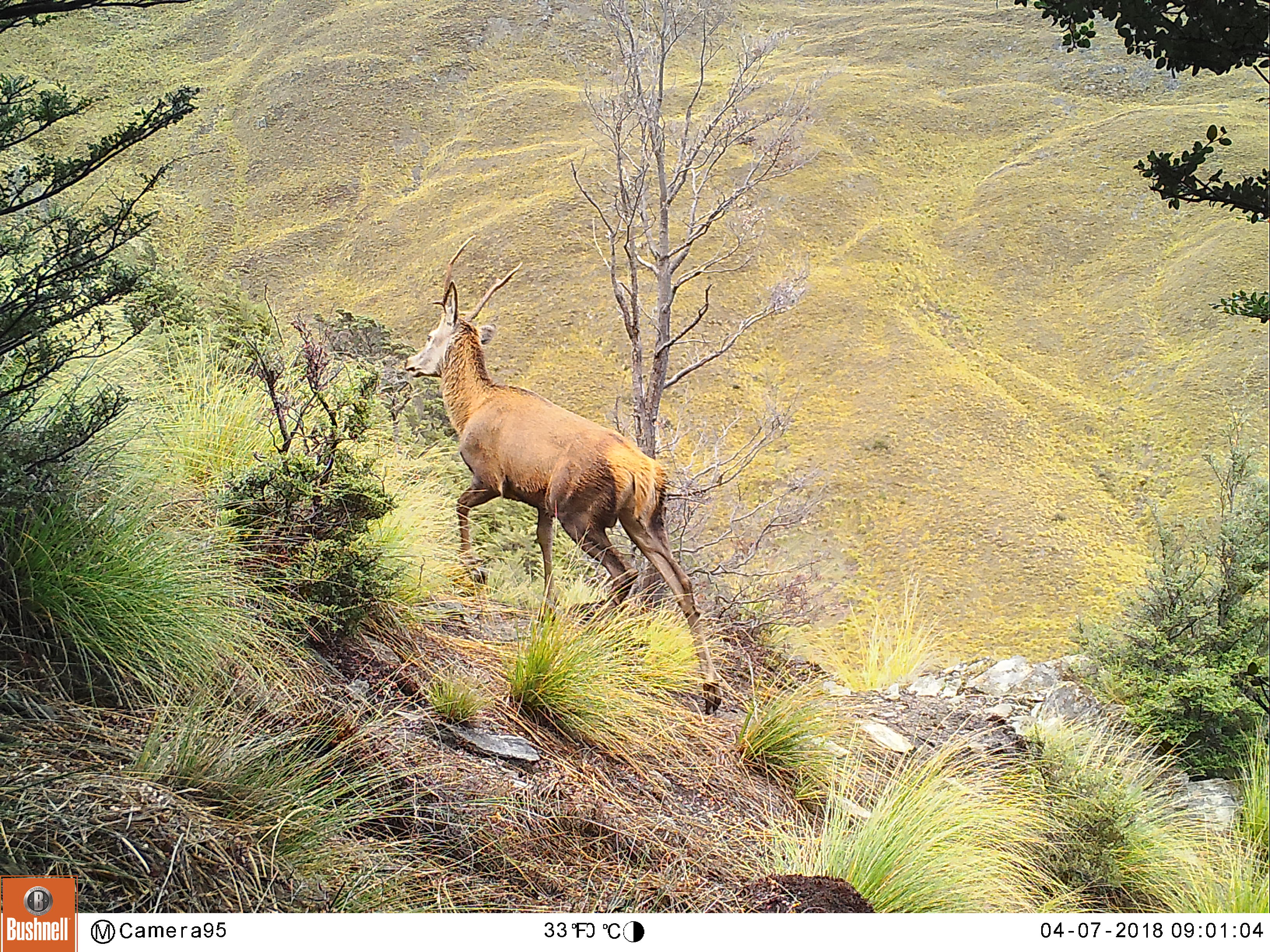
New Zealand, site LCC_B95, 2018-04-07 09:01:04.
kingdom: Animalia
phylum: Chordata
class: Mammalia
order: Artiodactyla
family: Cervidae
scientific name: Cervidae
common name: deer